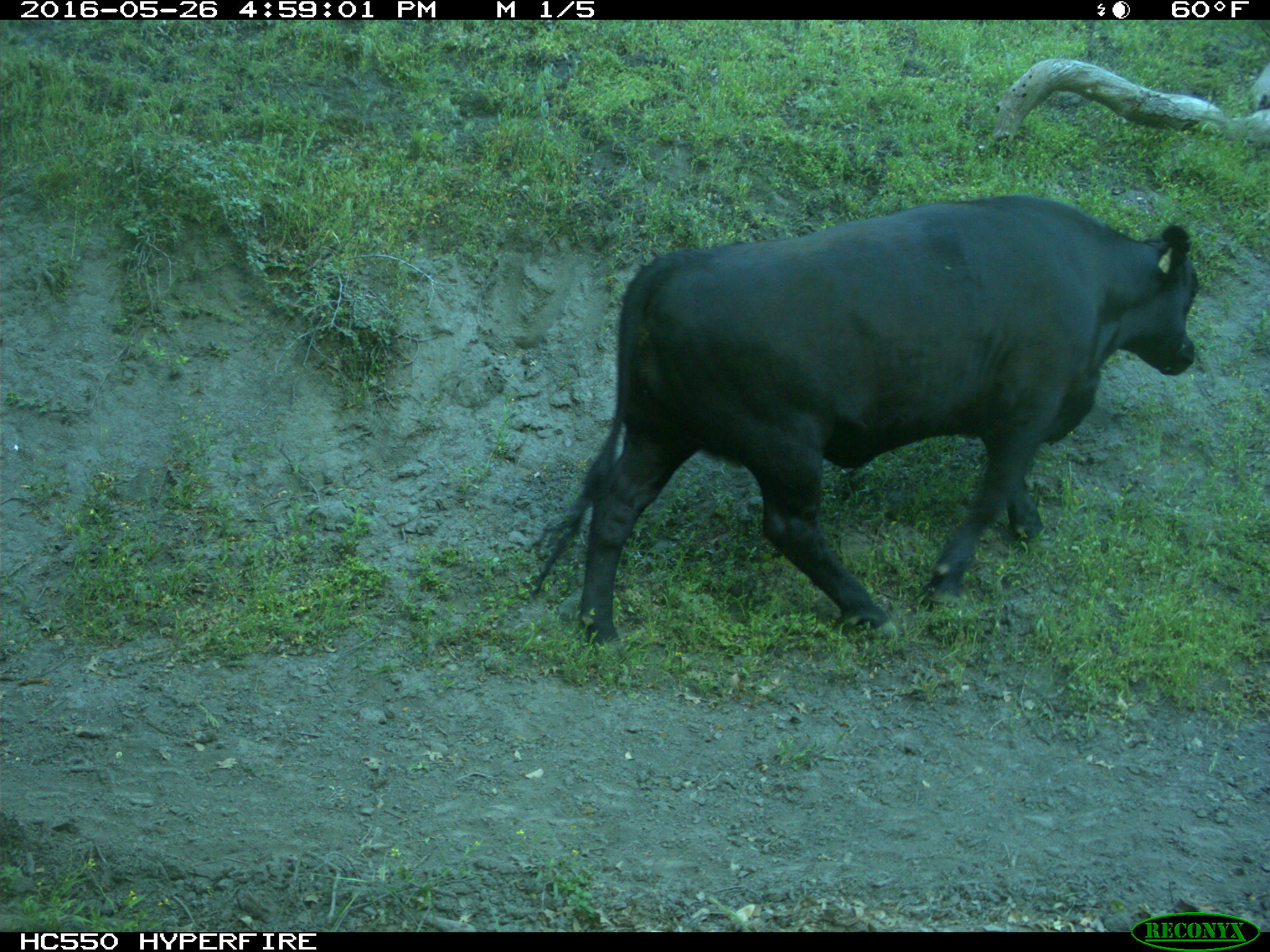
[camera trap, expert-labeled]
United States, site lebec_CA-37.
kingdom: Animalia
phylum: Chordata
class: Mammalia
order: Artiodactyla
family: Bovidae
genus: Bos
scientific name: Bos taurus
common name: domestic cow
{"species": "Bos taurus (domestic cow)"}